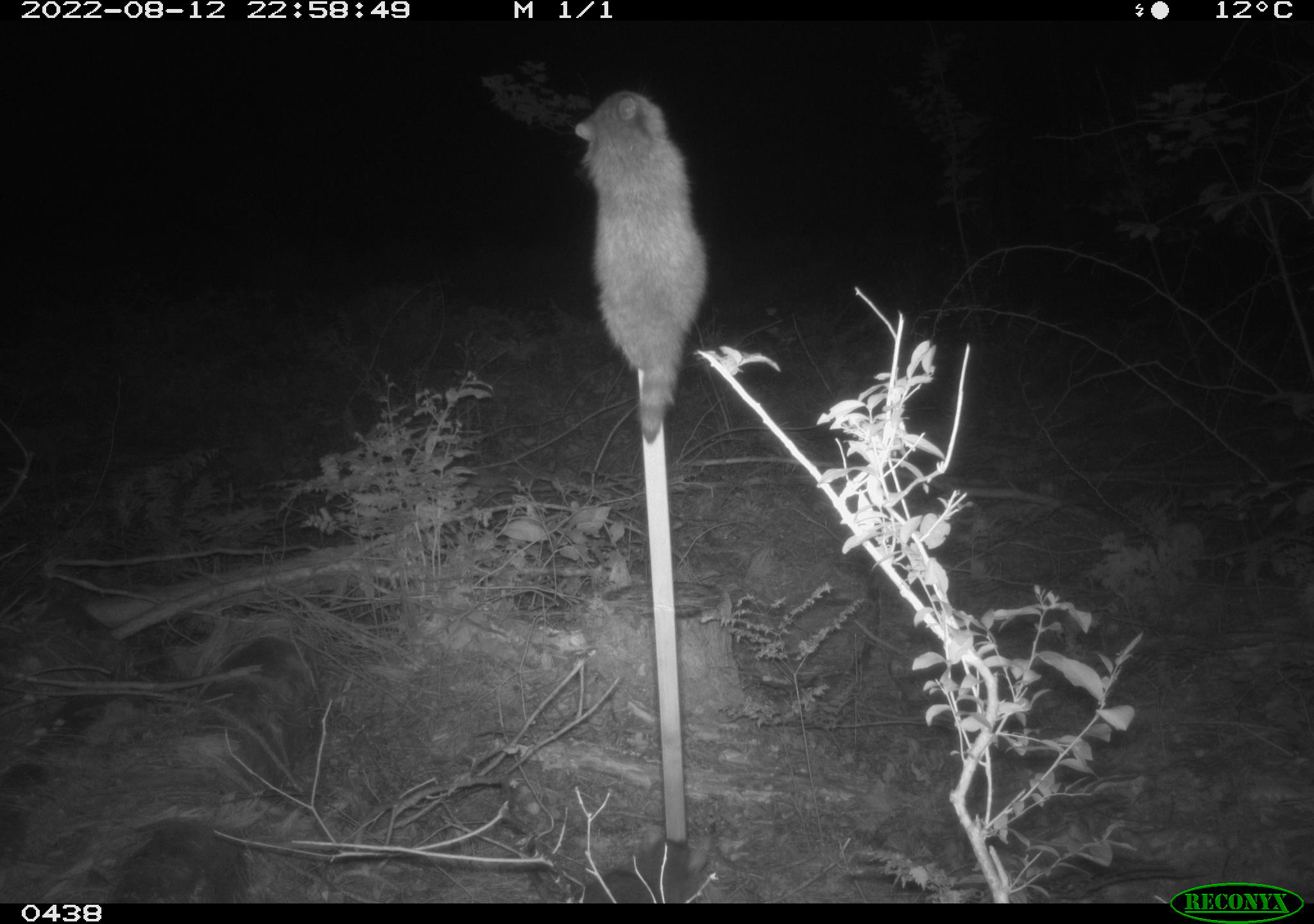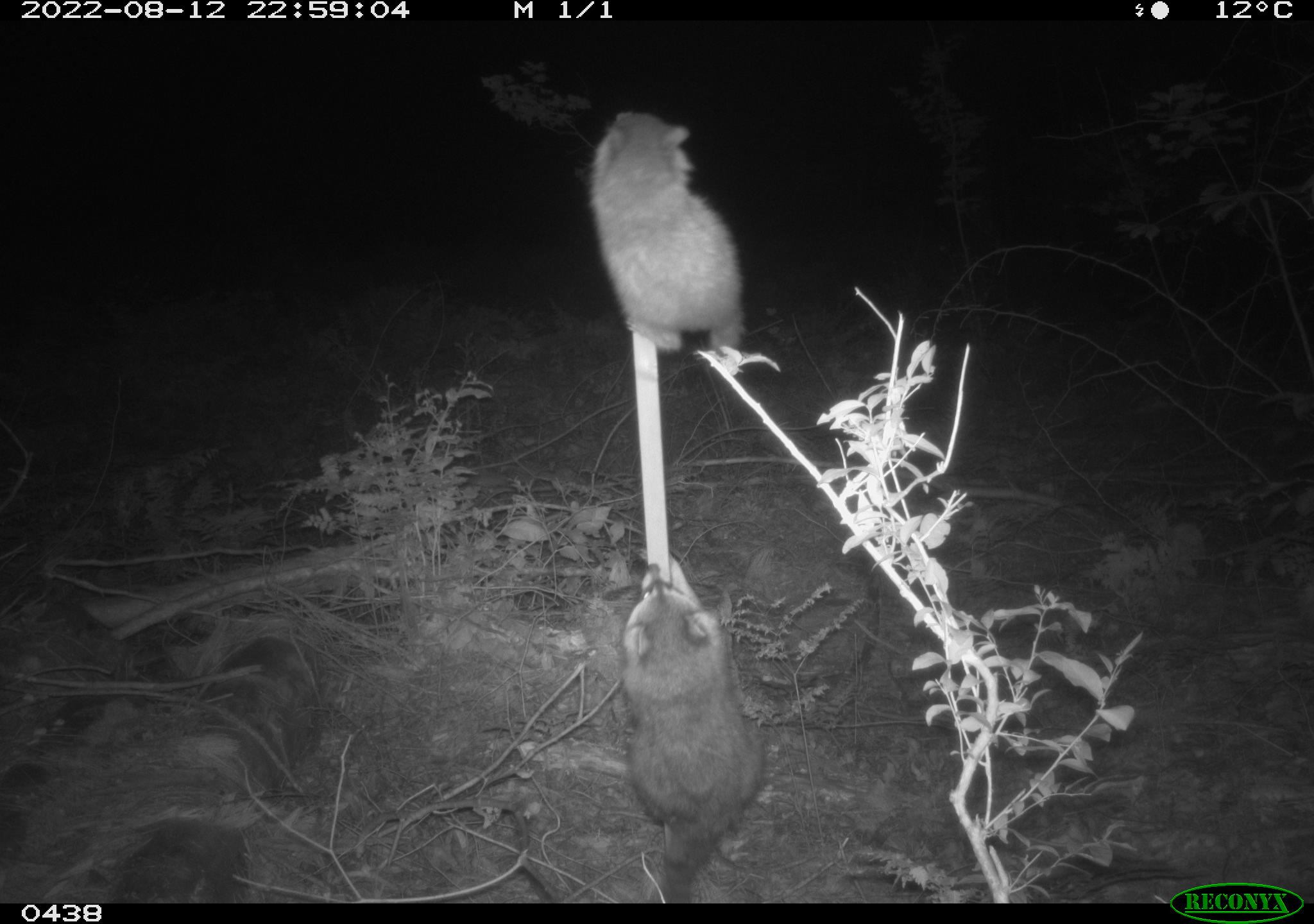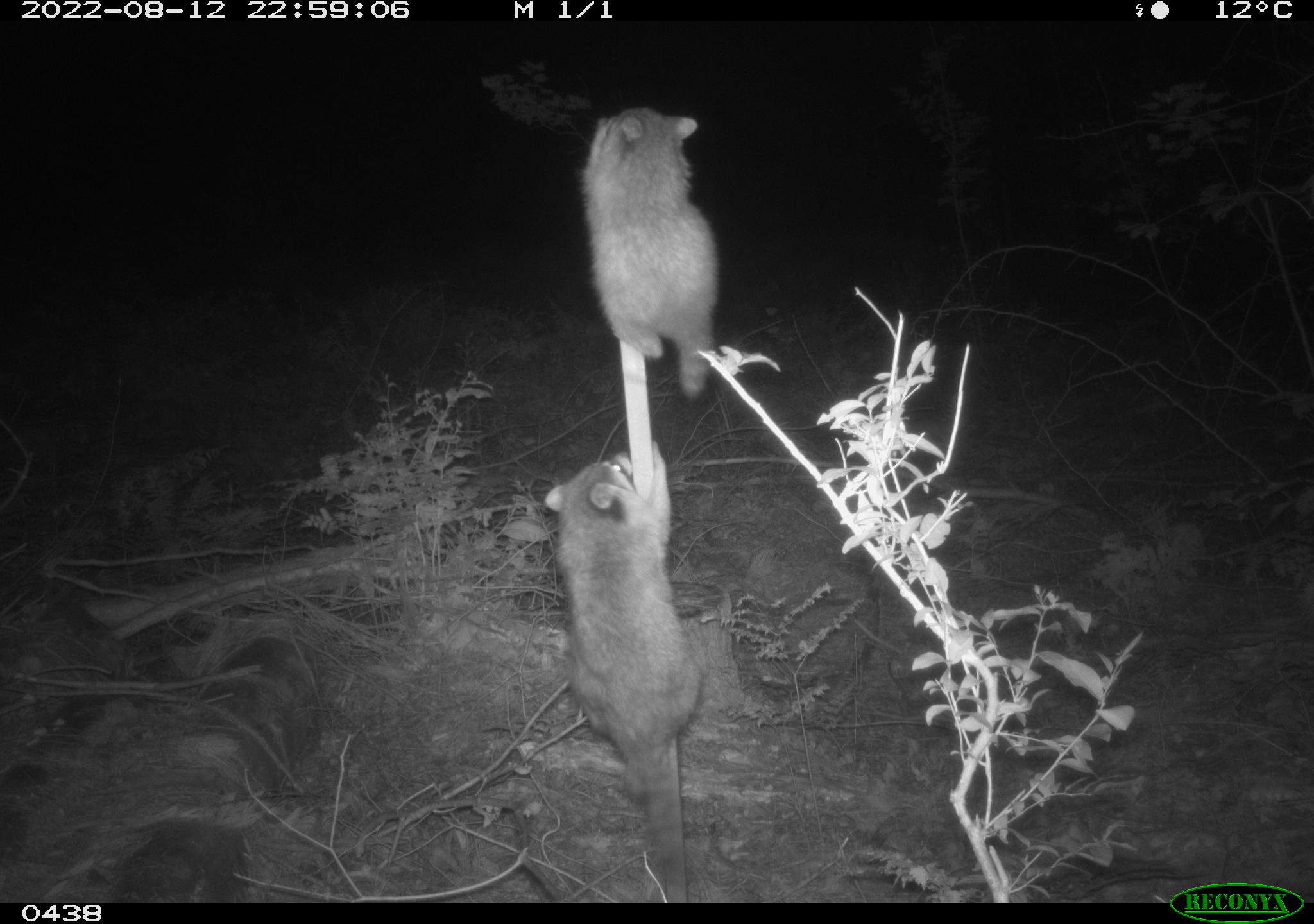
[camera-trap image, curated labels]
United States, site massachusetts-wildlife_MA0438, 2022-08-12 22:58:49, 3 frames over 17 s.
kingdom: Animalia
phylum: Chordata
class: Mammalia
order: Carnivora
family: Procyonidae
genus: Procyon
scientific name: Procyon lotor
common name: raccoon